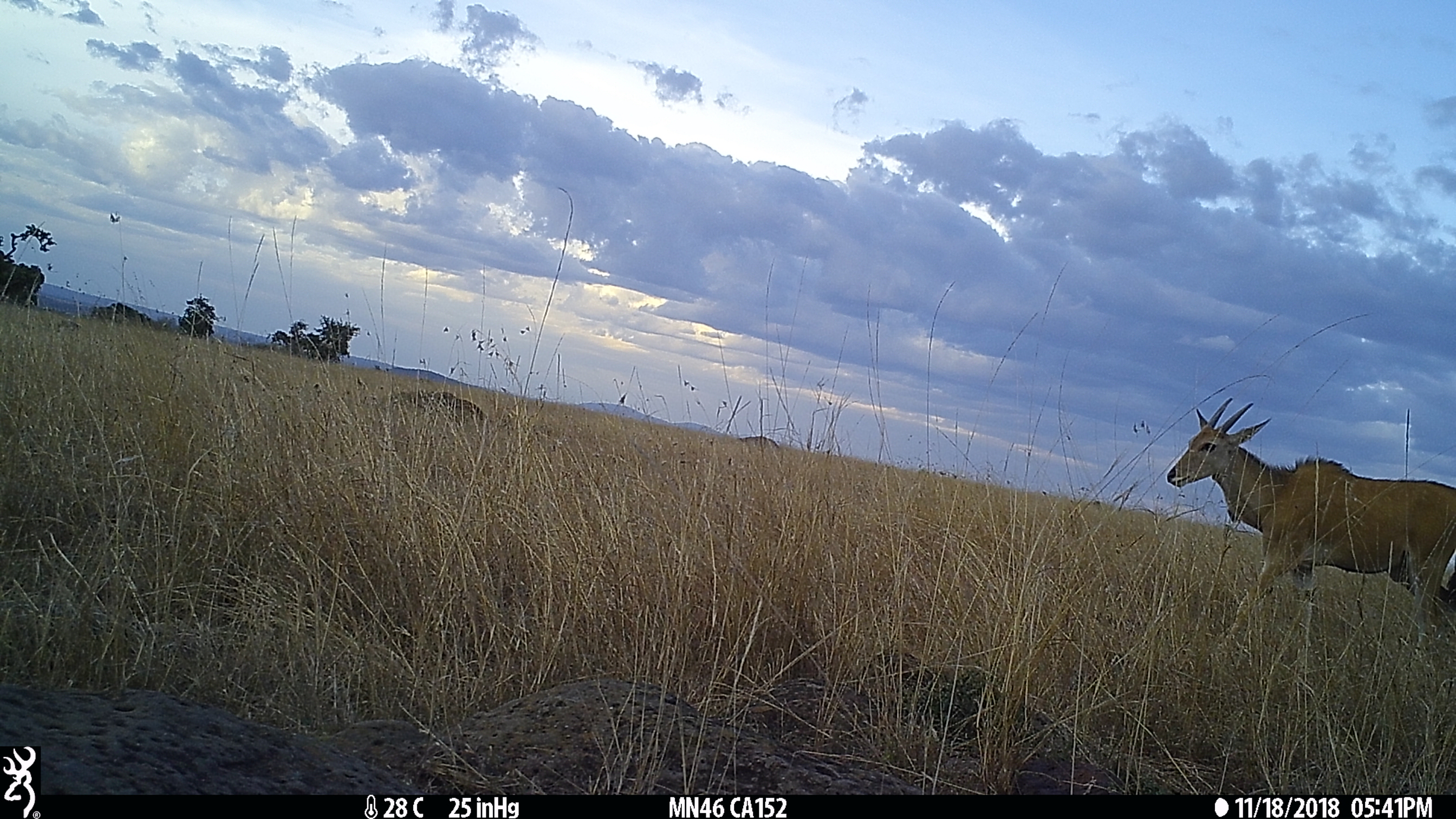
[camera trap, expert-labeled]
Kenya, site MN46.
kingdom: Animalia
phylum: Chordata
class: Mammalia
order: Artiodactyla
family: Bovidae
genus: Tragelaphus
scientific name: Tragelaphus oryx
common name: eland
Eland (Tragelaphus oryx).